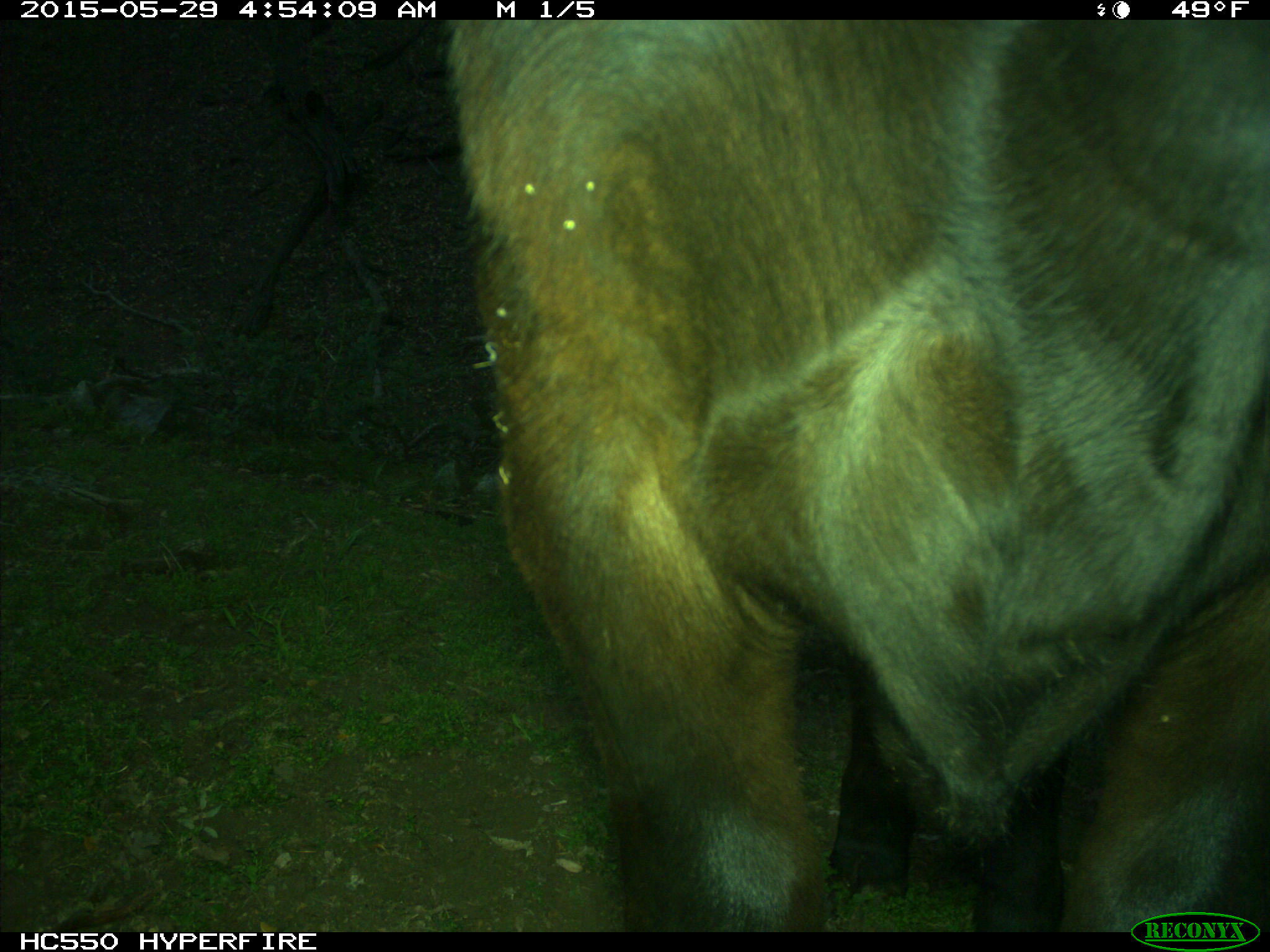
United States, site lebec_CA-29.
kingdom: Animalia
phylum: Chordata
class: Mammalia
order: Artiodactyla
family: Bovidae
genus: Bos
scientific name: Bos taurus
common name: domestic cow